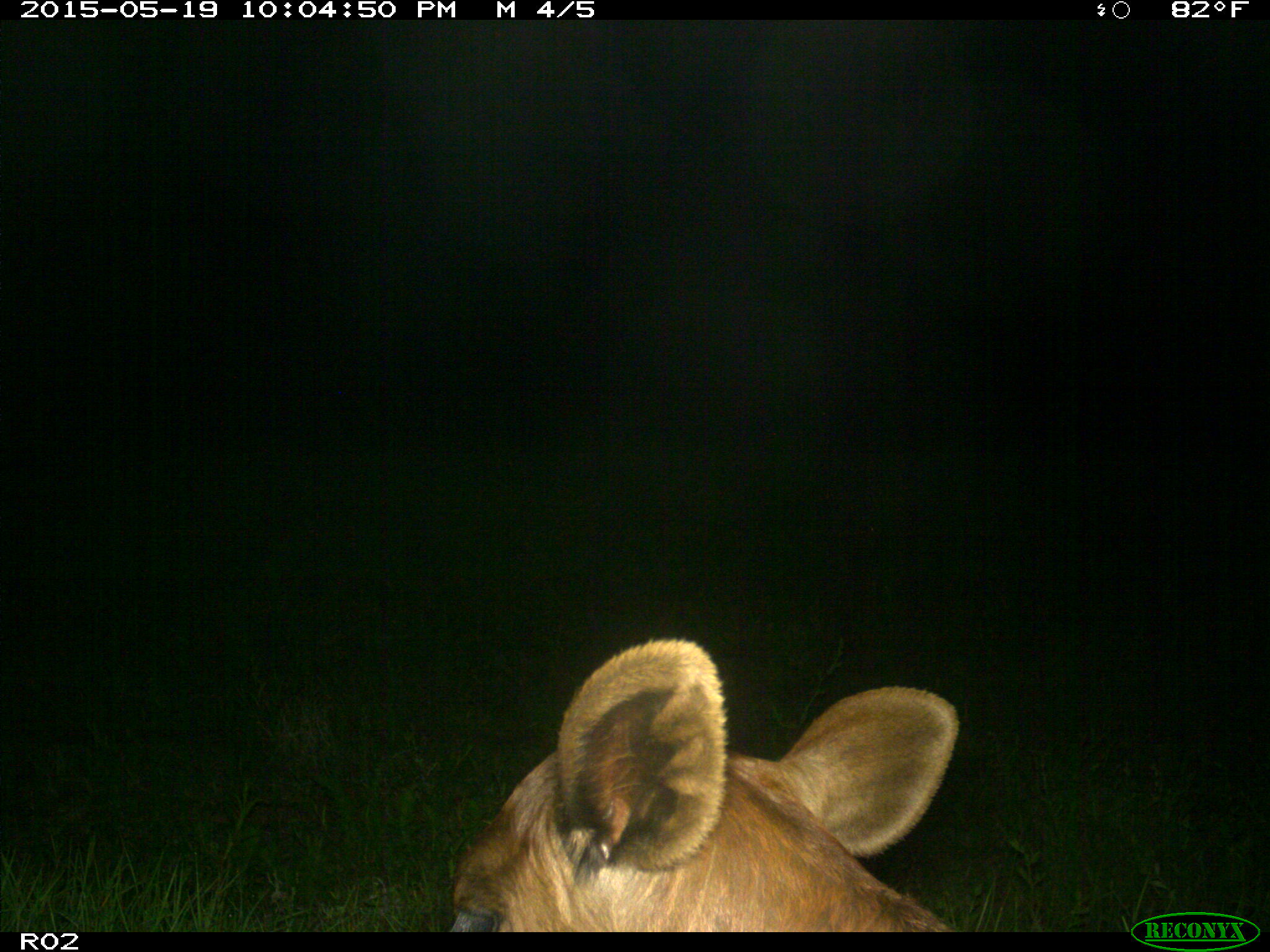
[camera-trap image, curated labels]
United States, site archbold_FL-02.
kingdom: Animalia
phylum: Chordata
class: Mammalia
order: Artiodactyla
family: Bovidae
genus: Bos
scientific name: Bos taurus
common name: domestic cow